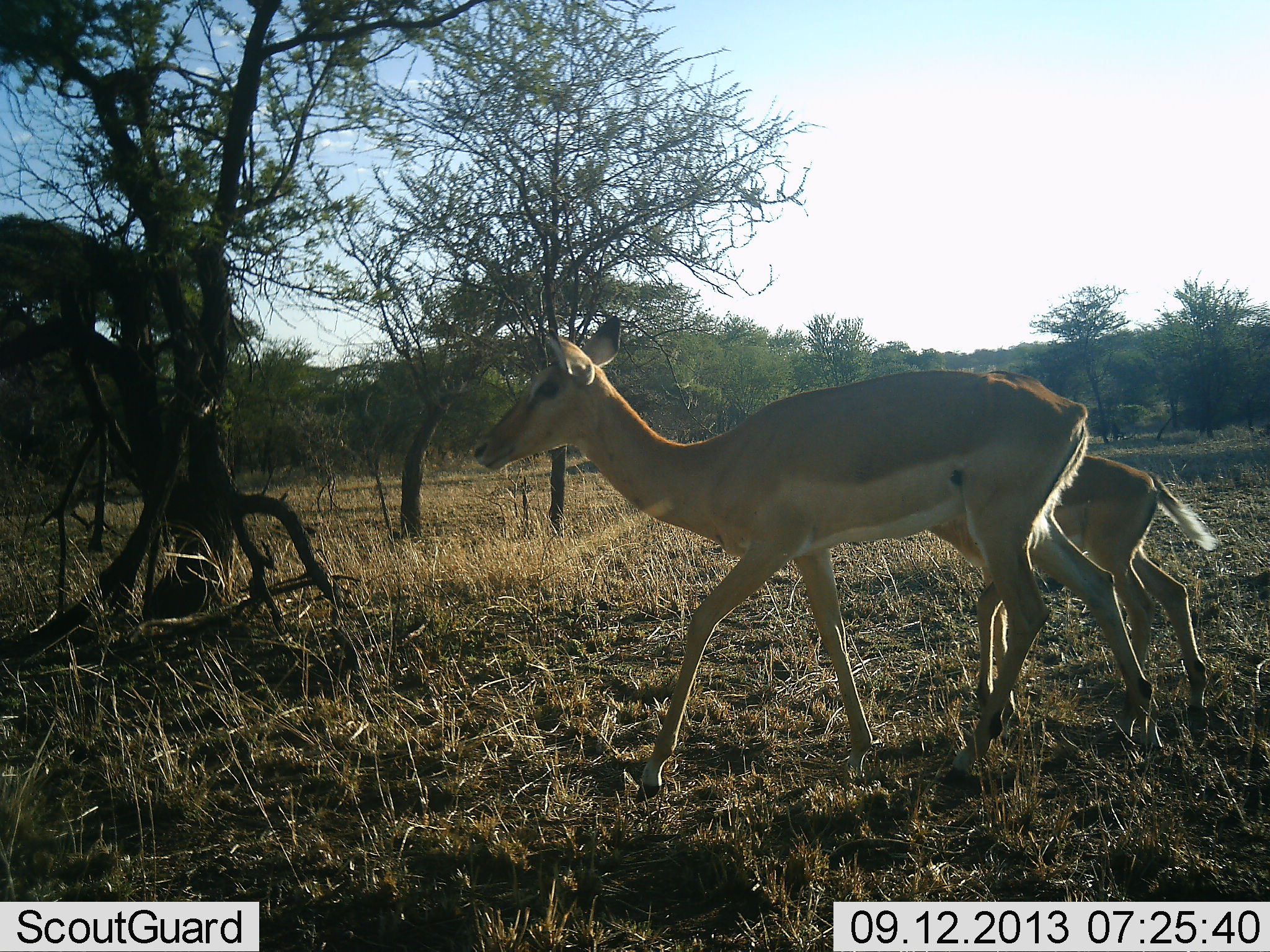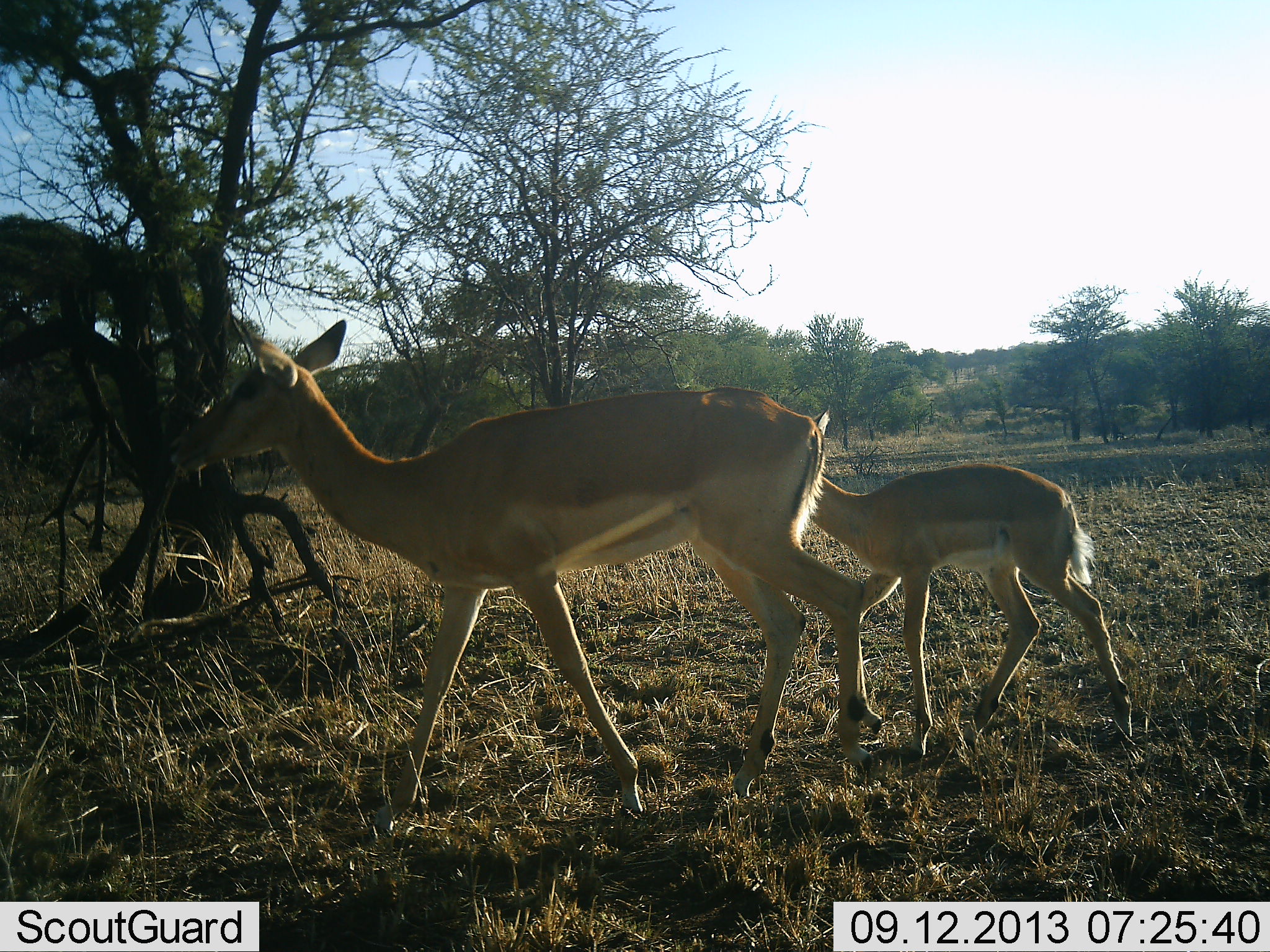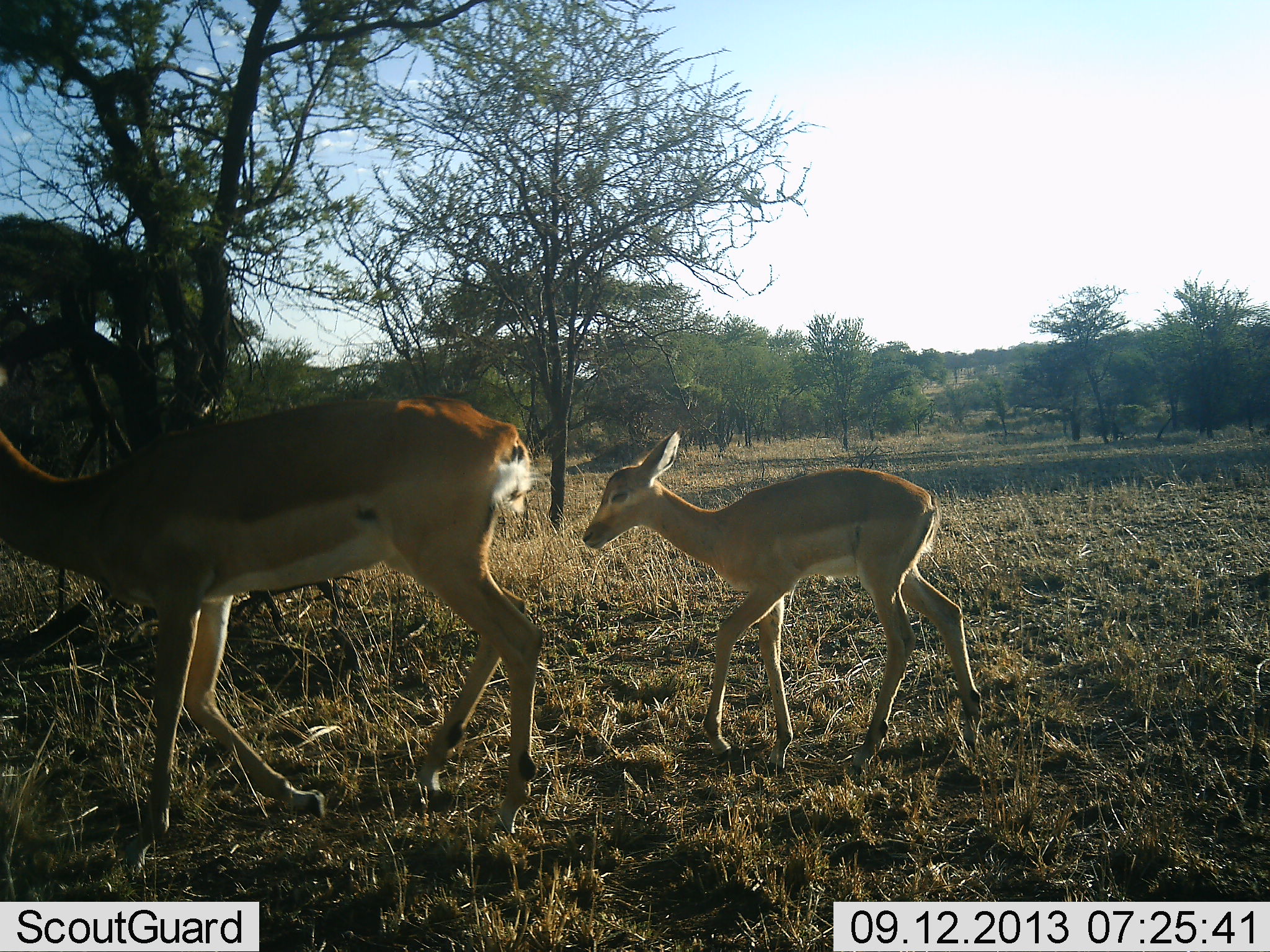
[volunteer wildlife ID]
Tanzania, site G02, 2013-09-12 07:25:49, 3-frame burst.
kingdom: Animalia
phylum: Chordata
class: Mammalia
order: Artiodactyla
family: Bovidae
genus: Aepyceros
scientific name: Aepyceros melampus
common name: impala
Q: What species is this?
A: Impala (Aepyceros melampus).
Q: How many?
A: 2.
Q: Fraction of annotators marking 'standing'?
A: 0%.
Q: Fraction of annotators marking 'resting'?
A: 0%.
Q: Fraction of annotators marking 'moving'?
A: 100%.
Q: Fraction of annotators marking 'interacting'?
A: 0%.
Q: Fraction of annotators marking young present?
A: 100%.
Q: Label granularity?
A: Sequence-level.